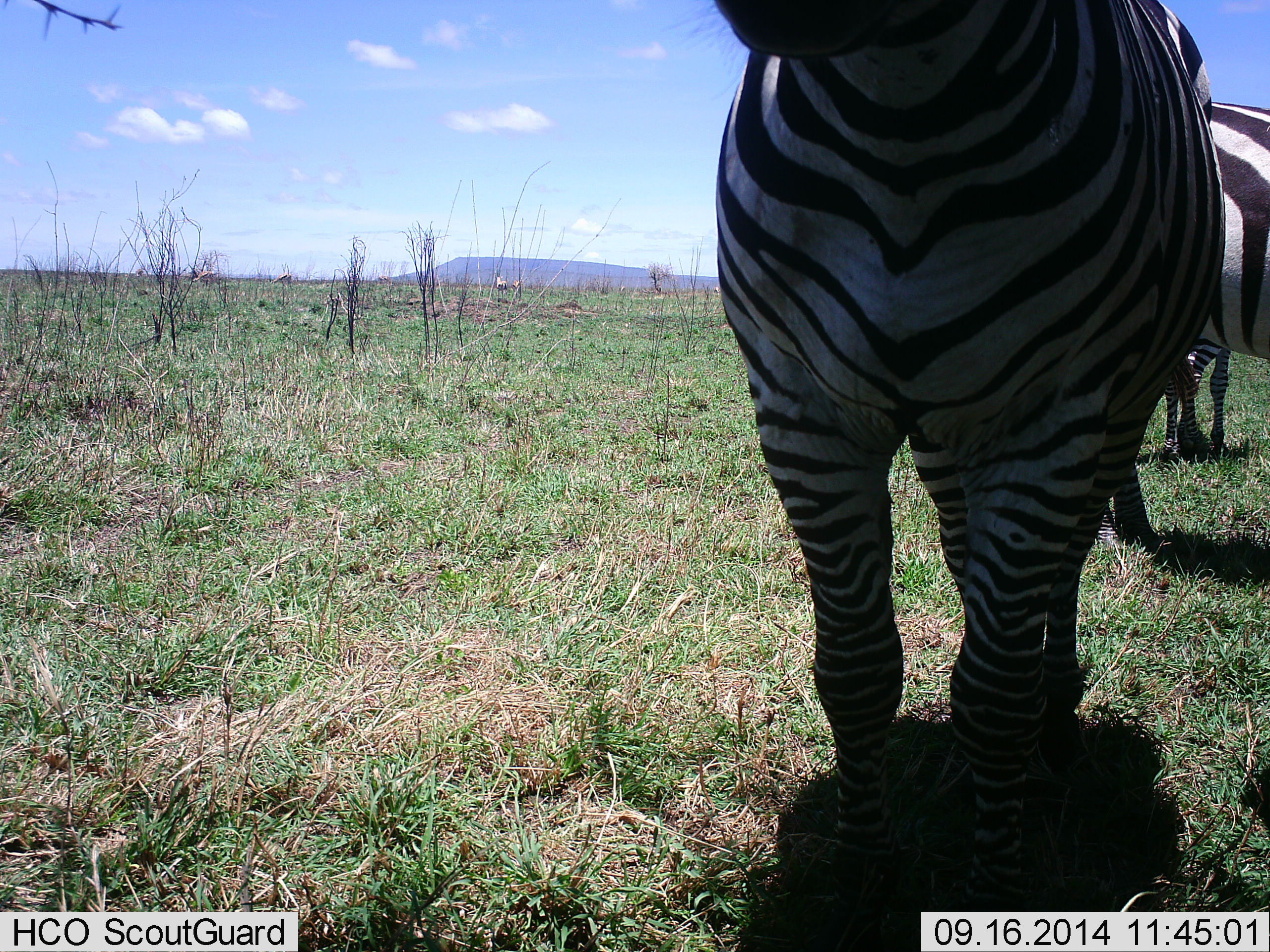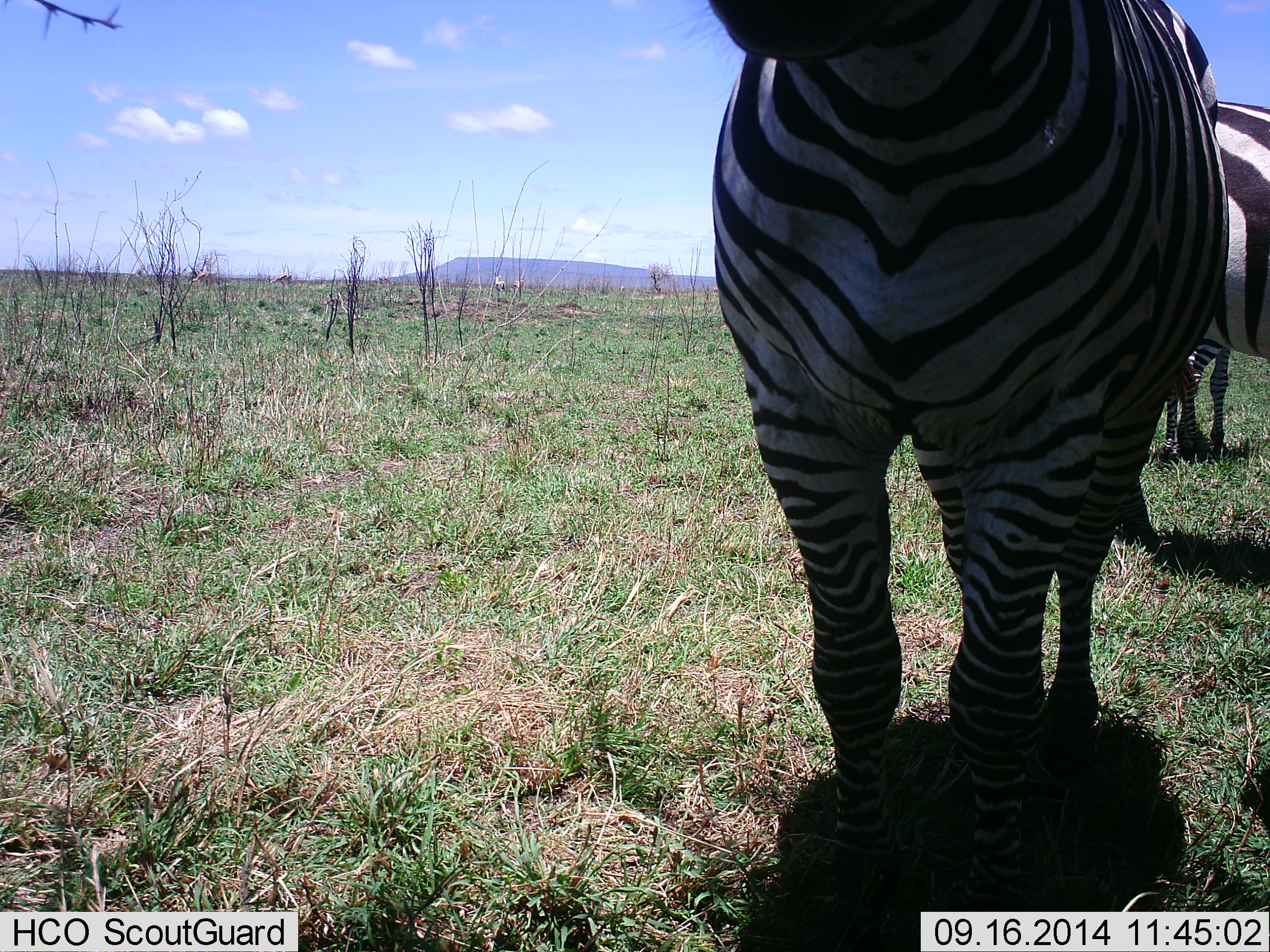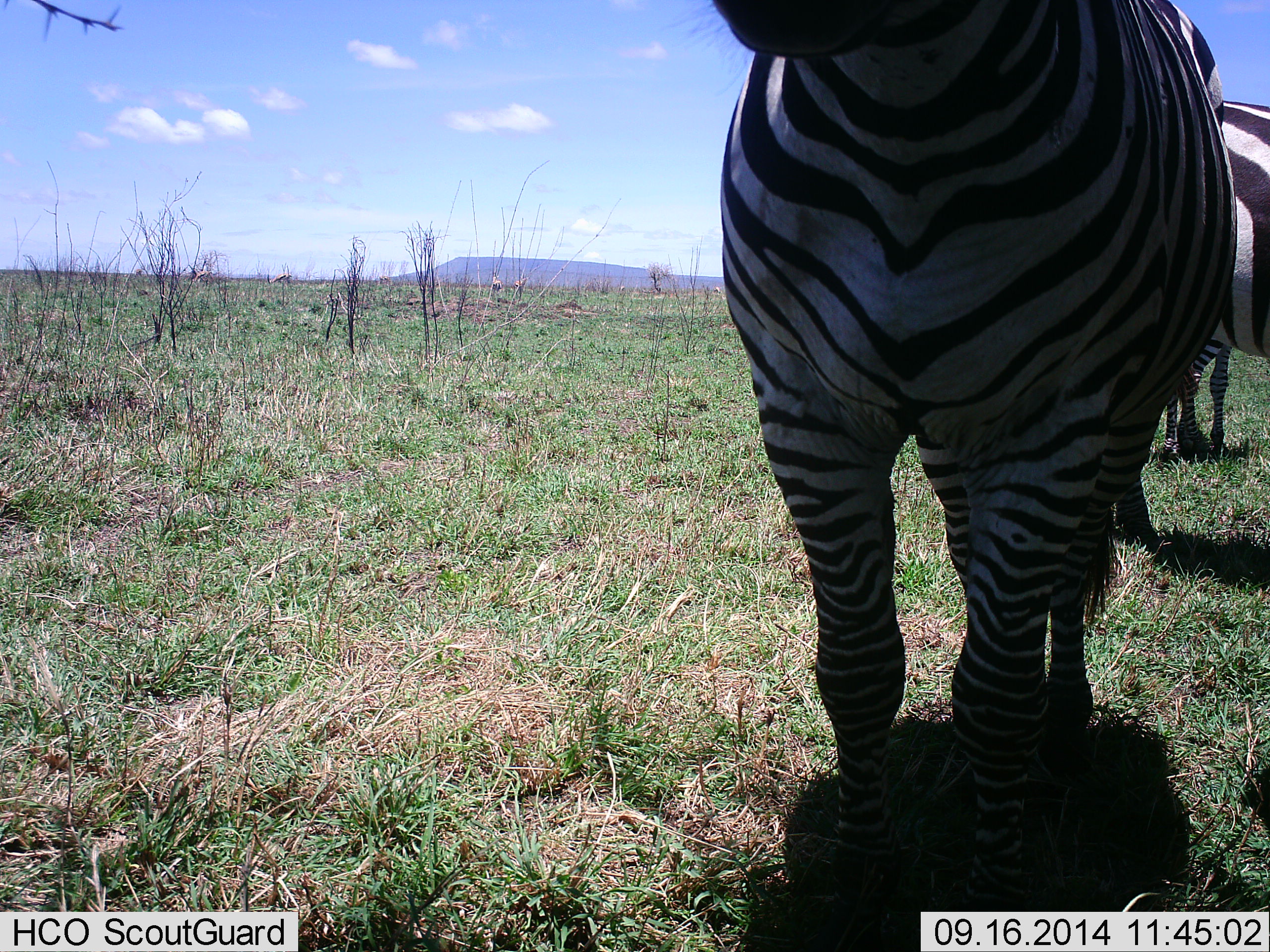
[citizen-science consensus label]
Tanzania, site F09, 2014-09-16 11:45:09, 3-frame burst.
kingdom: Animalia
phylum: Chordata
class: Mammalia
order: Perissodactyla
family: Equidae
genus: Equus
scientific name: Equus quagga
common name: plains zebra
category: zebra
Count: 2.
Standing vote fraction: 90%.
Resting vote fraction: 0%.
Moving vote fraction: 0%.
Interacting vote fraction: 10%.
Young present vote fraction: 0%.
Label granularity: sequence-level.